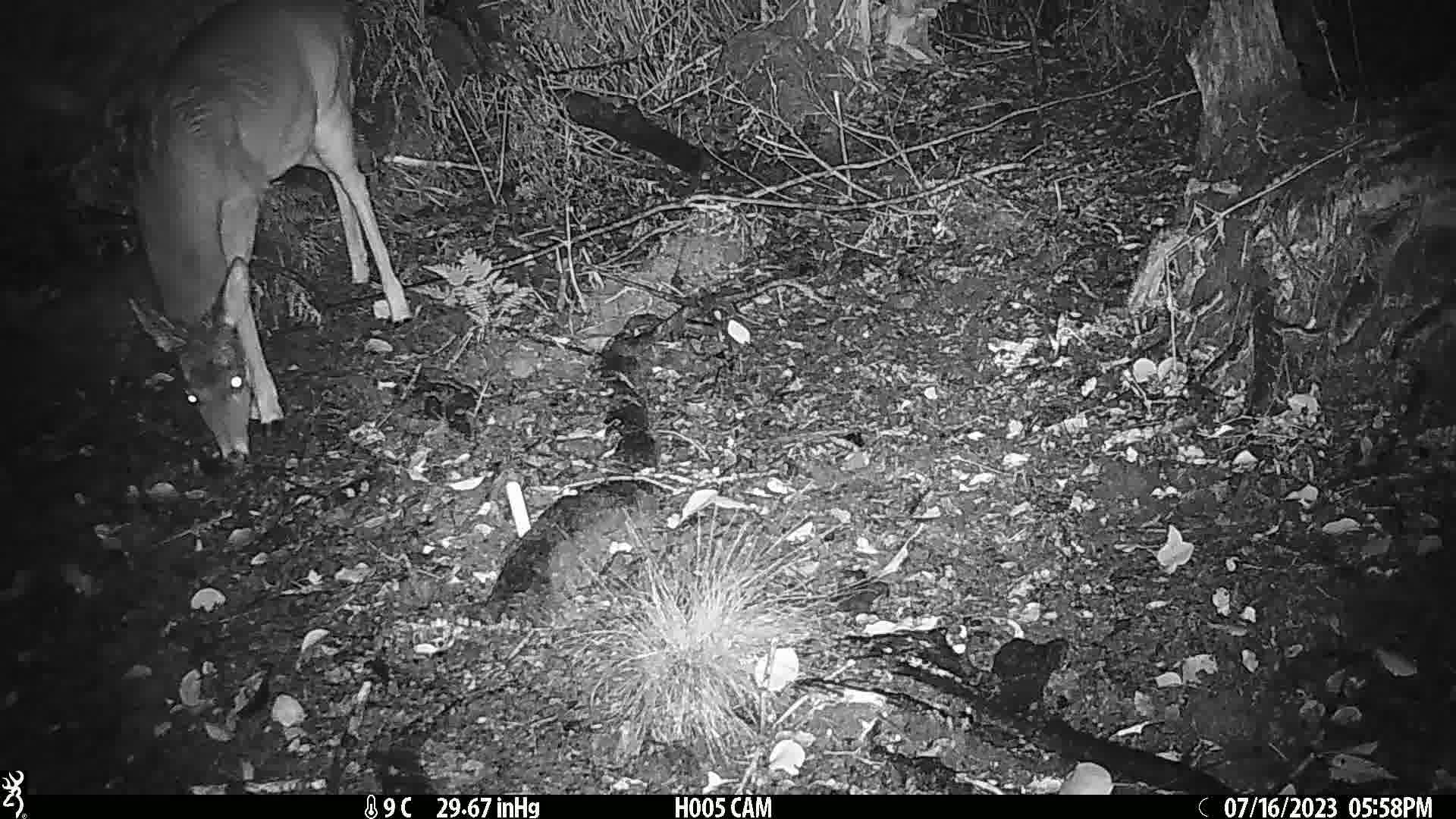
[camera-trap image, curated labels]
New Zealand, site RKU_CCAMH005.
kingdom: Animalia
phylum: Chordata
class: Mammalia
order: Artiodactyla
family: Cervidae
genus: Odocoileus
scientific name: Odocoileus virginianus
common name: white-tailed deer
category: white tailed deer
White tailed deer (white-tailed deer) (Odocoileus virginianus).